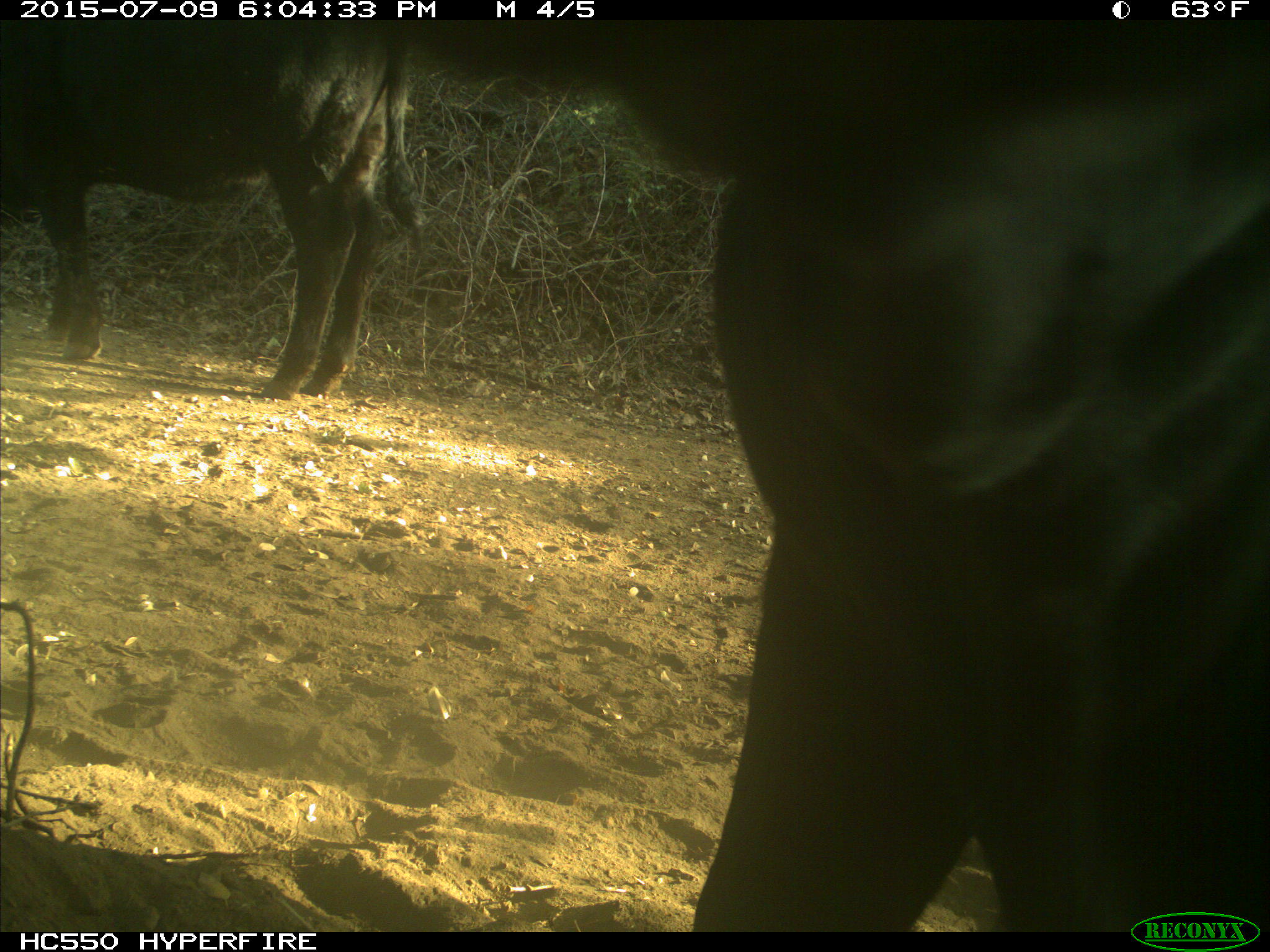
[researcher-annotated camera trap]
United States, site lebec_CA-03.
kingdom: Animalia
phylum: Chordata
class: Mammalia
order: Artiodactyla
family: Bovidae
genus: Bos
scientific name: Bos taurus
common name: domestic cow